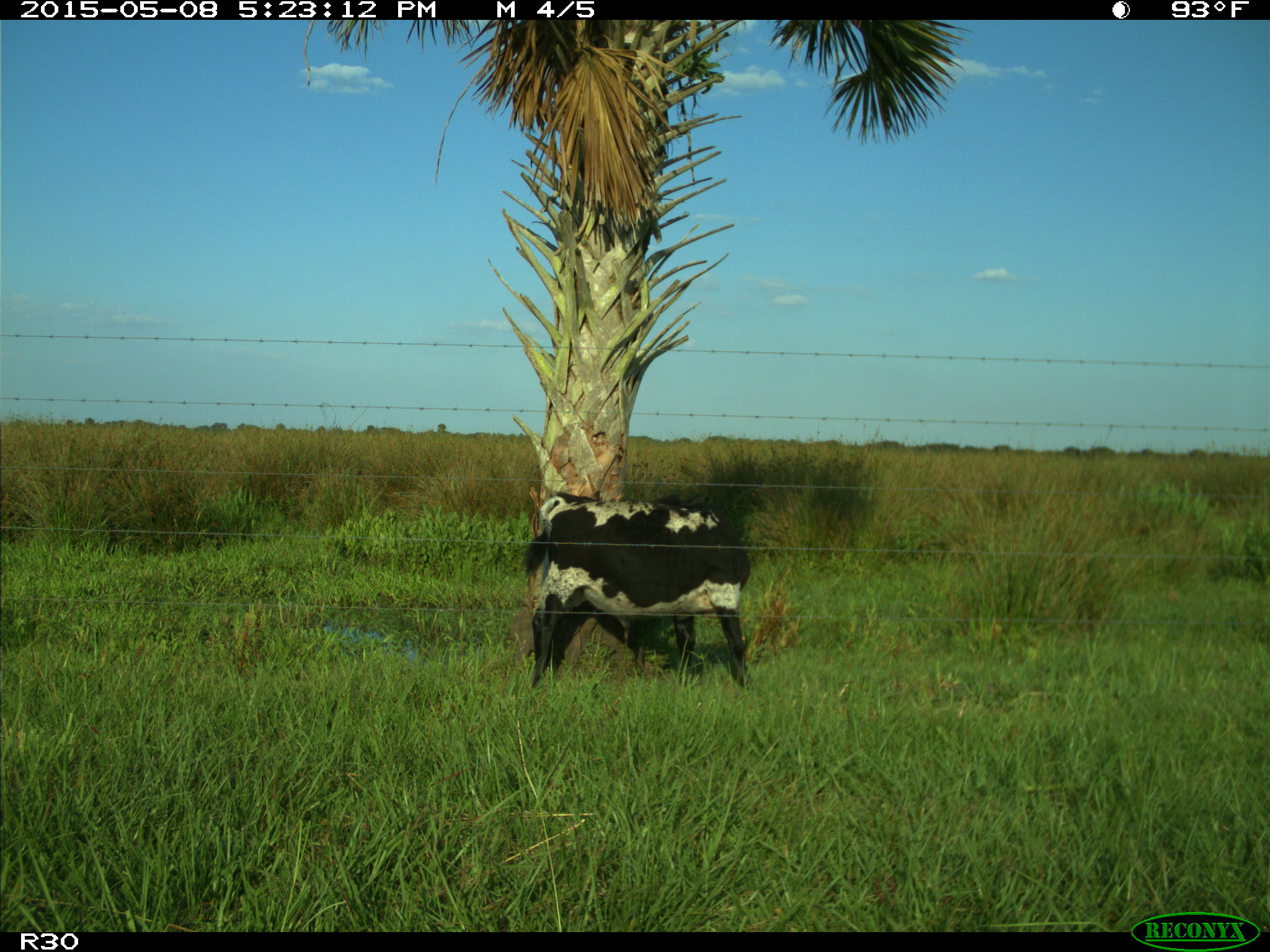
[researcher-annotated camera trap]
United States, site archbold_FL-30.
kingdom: Animalia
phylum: Chordata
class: Mammalia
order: Artiodactyla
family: Bovidae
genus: Bos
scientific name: Bos taurus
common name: domestic cow